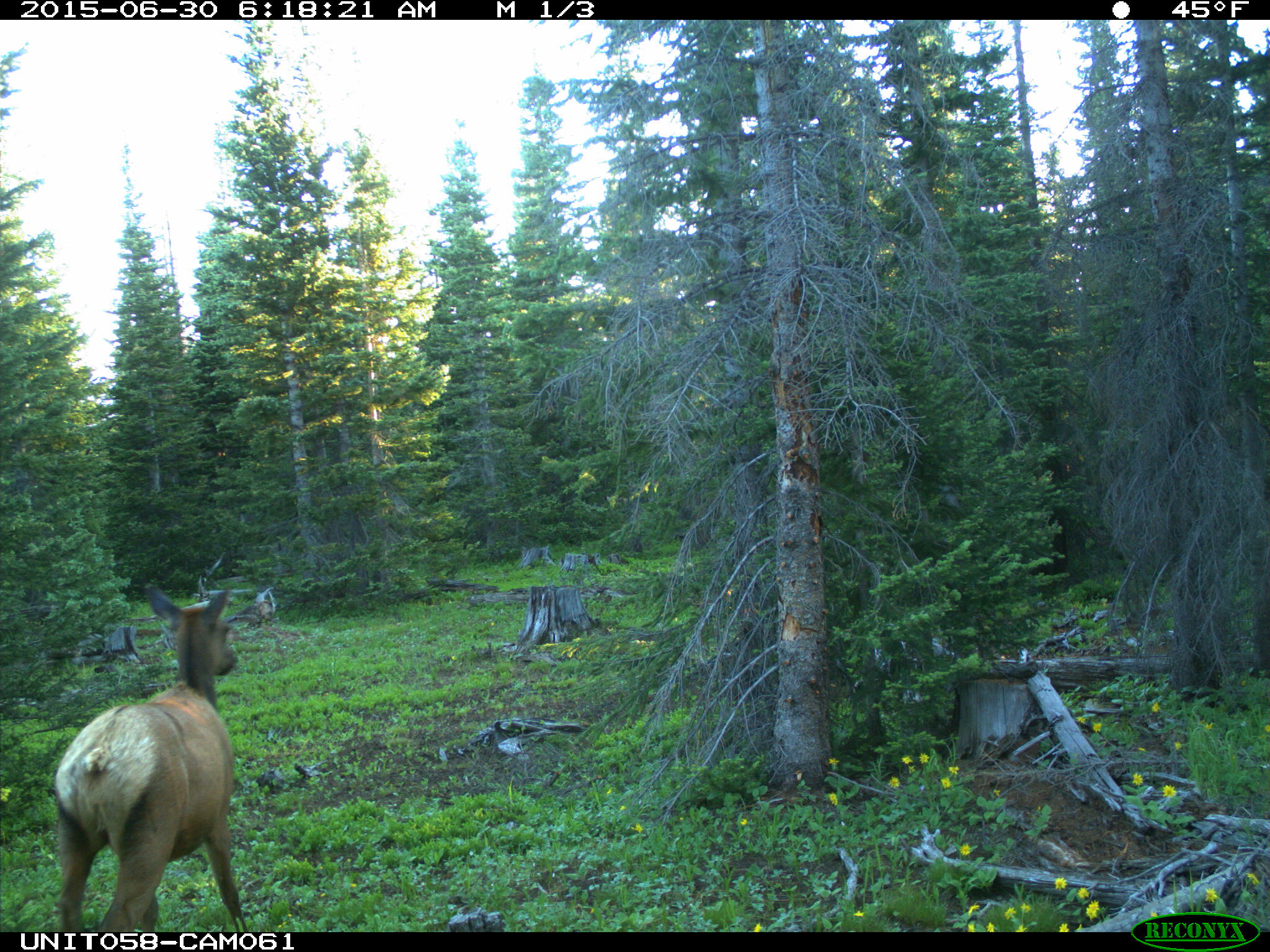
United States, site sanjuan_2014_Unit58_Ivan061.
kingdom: Animalia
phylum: Chordata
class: Mammalia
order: Artiodactyla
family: Cervidae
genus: Cervus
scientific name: Cervus elaphus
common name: red deer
Cervus elaphus (red deer).